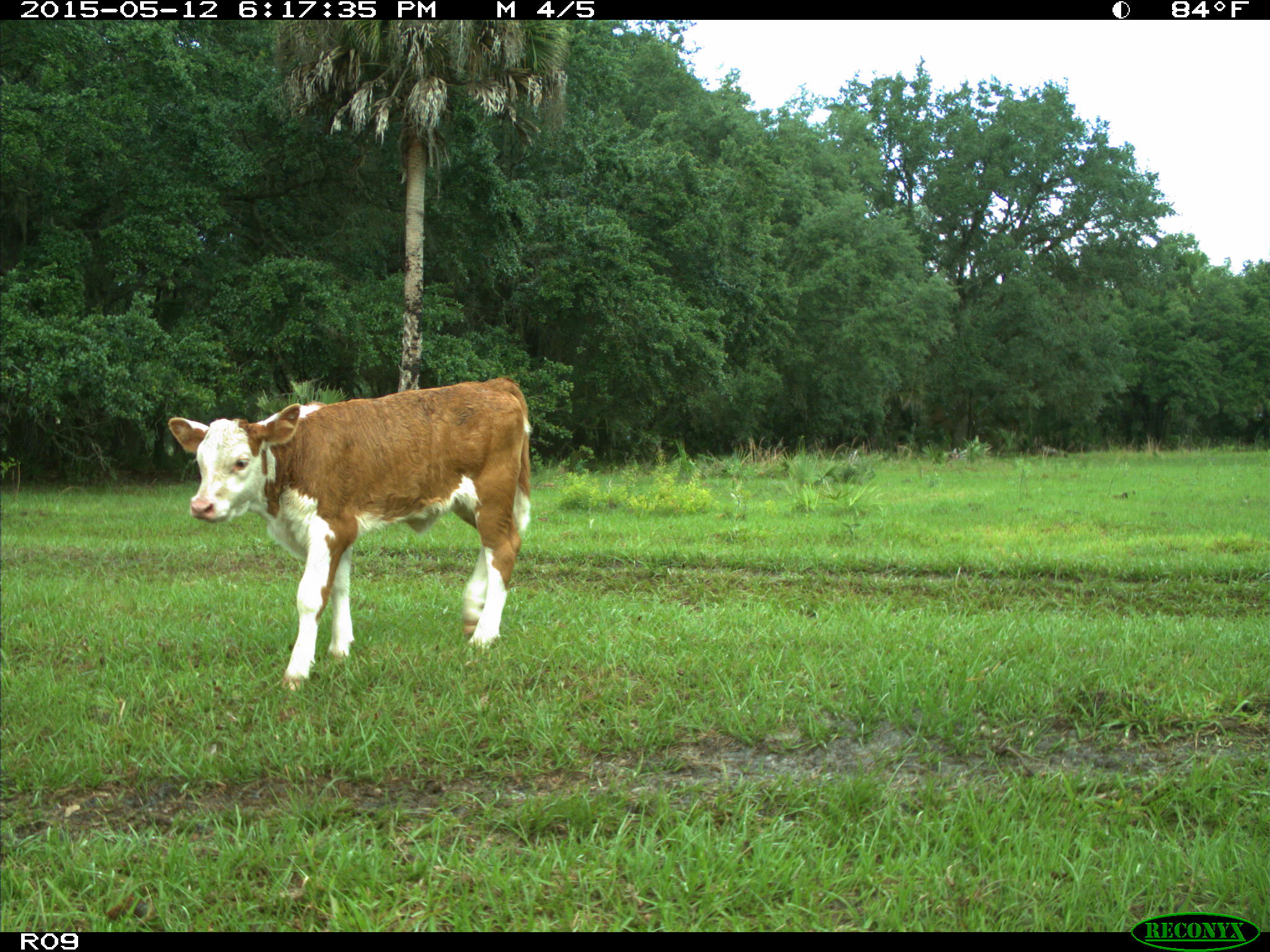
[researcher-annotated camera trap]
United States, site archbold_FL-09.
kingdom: Animalia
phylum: Chordata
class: Mammalia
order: Artiodactyla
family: Bovidae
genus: Bos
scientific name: Bos taurus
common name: domestic cow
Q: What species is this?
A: Bos taurus (domestic cow).